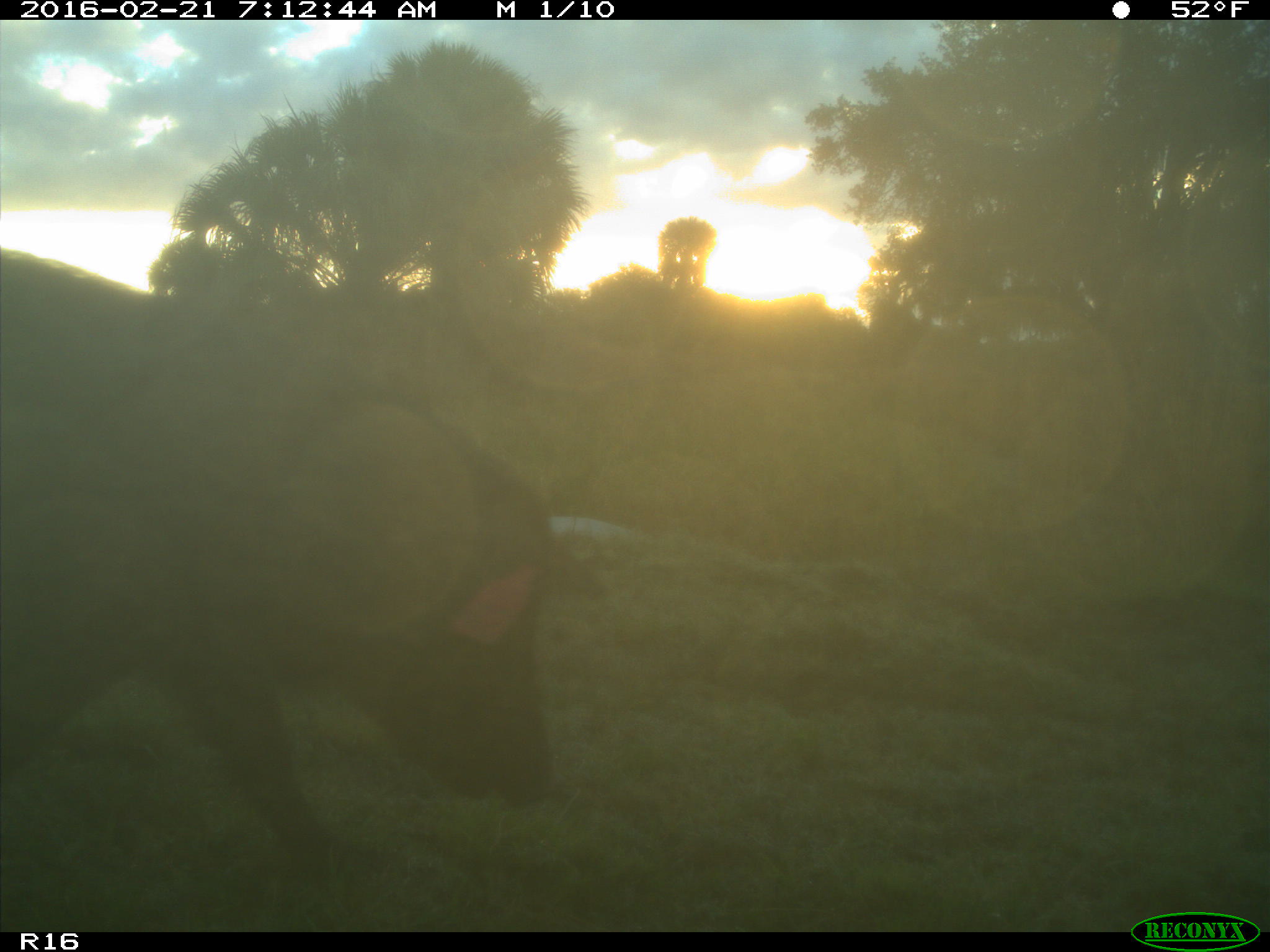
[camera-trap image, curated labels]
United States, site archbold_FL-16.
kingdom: Animalia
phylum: Chordata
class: Mammalia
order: Artiodactyla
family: Suidae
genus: Sus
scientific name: Sus scrofa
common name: wild boar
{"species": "Sus scrofa (wild boar)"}